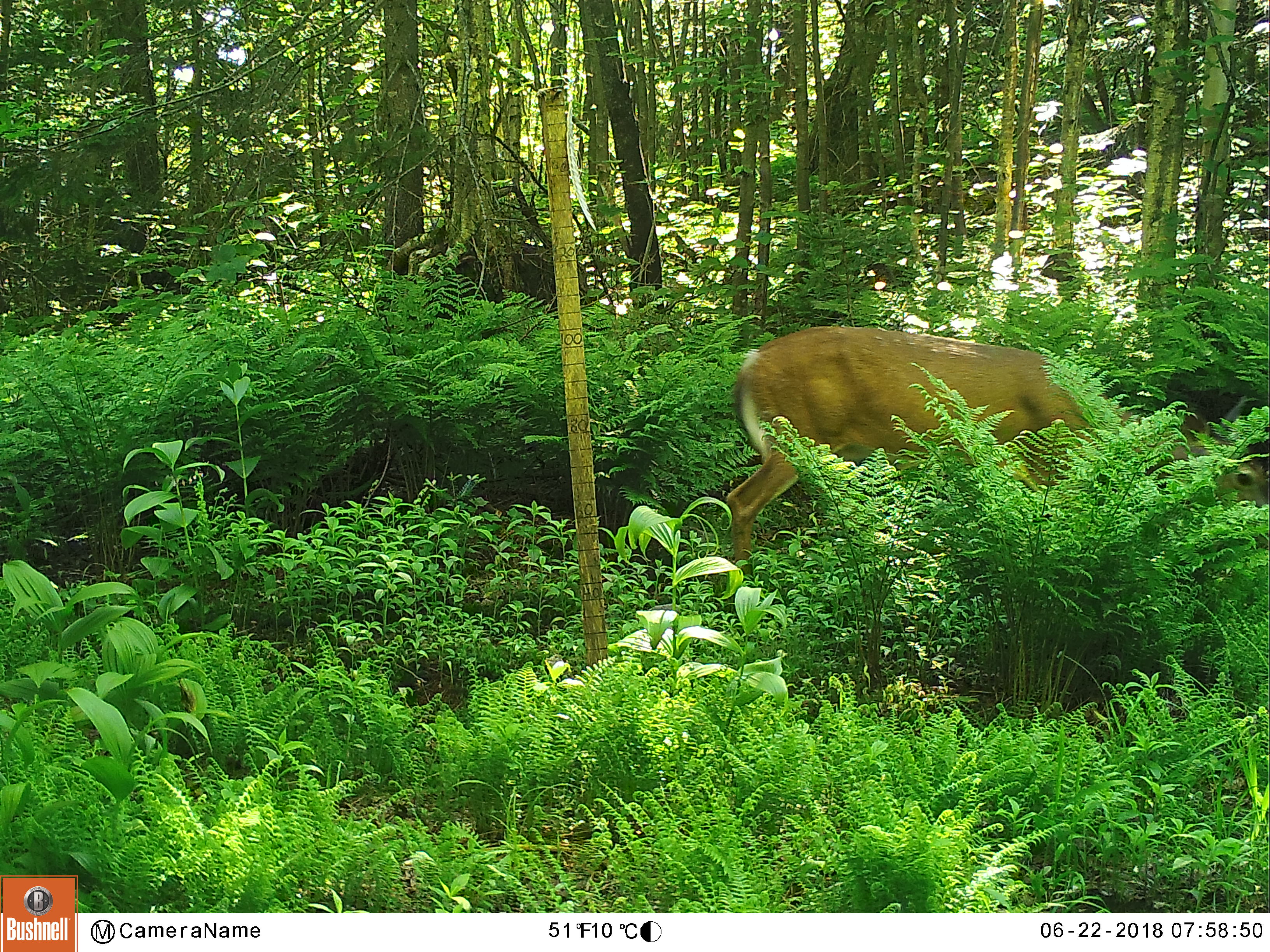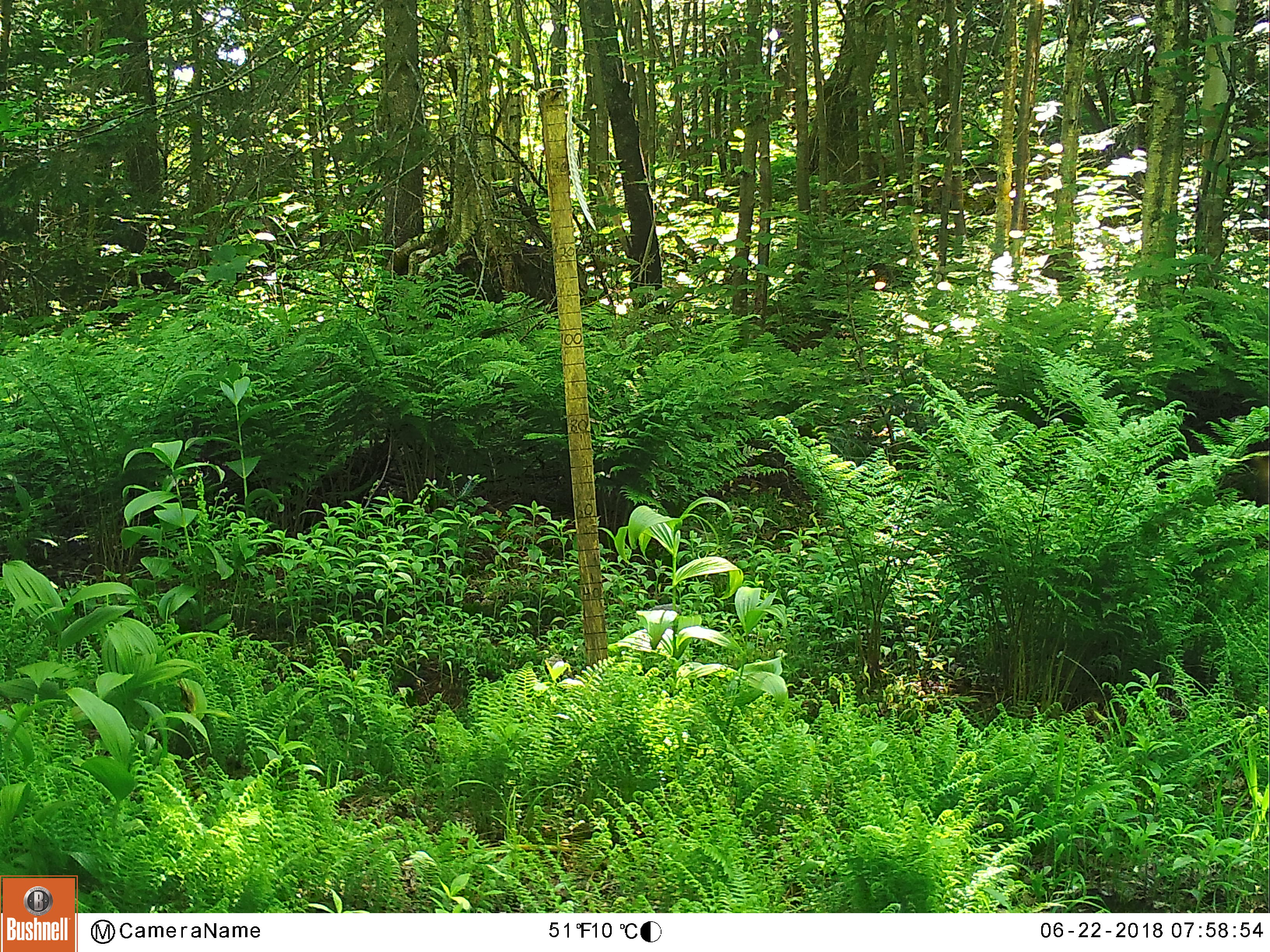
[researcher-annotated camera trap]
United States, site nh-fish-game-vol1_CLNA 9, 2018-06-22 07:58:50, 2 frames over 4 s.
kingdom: Animalia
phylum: Chordata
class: Mammalia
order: Artiodactyla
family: Cervidae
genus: Odocoileus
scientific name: Odocoileus virginianus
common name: white-tailed deer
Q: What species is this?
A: White-tailed deer (Odocoileus virginianus).